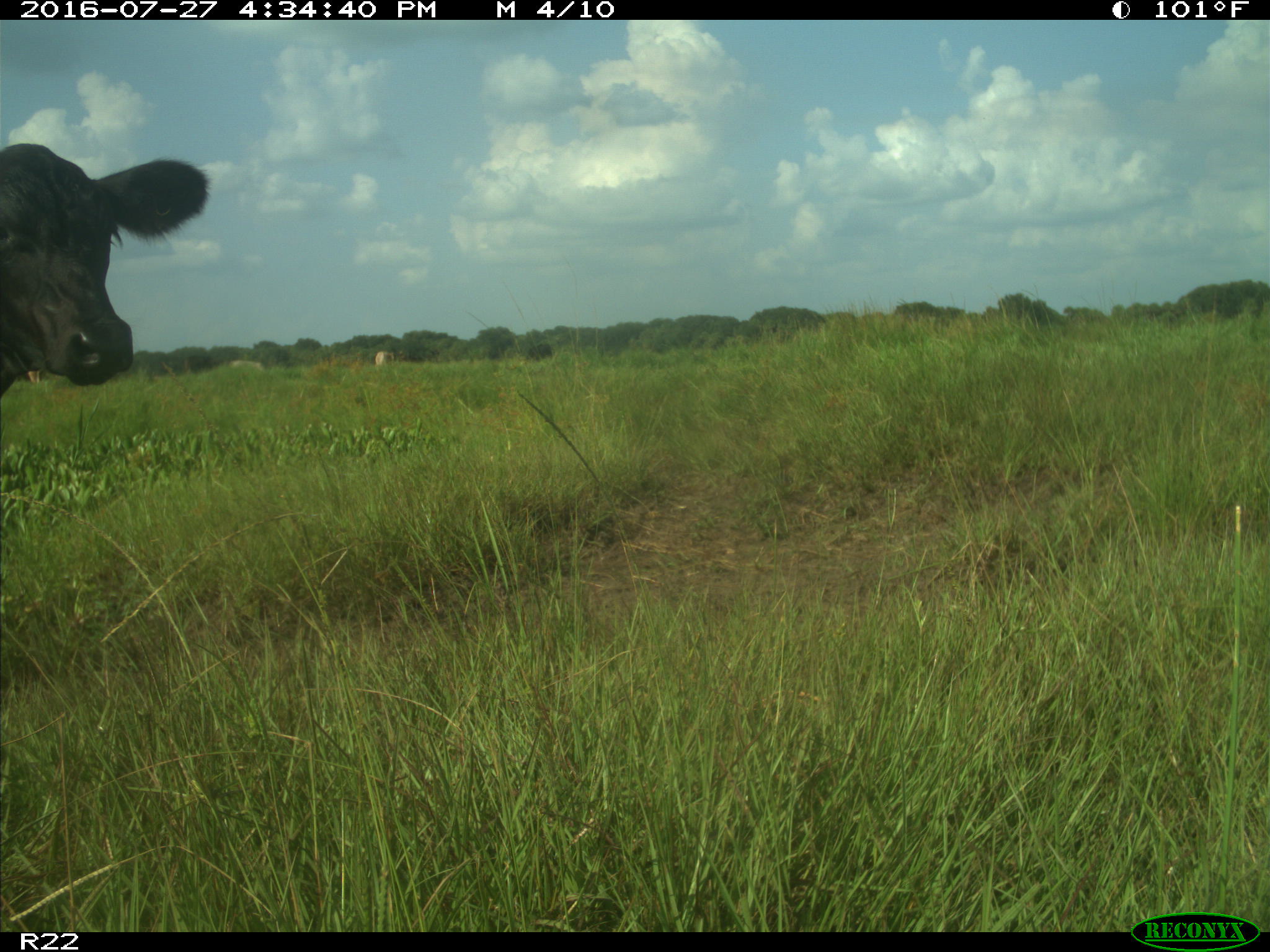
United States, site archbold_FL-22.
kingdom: Animalia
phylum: Chordata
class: Mammalia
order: Artiodactyla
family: Bovidae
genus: Bos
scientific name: Bos taurus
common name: domestic cow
Bos taurus (domestic cow).